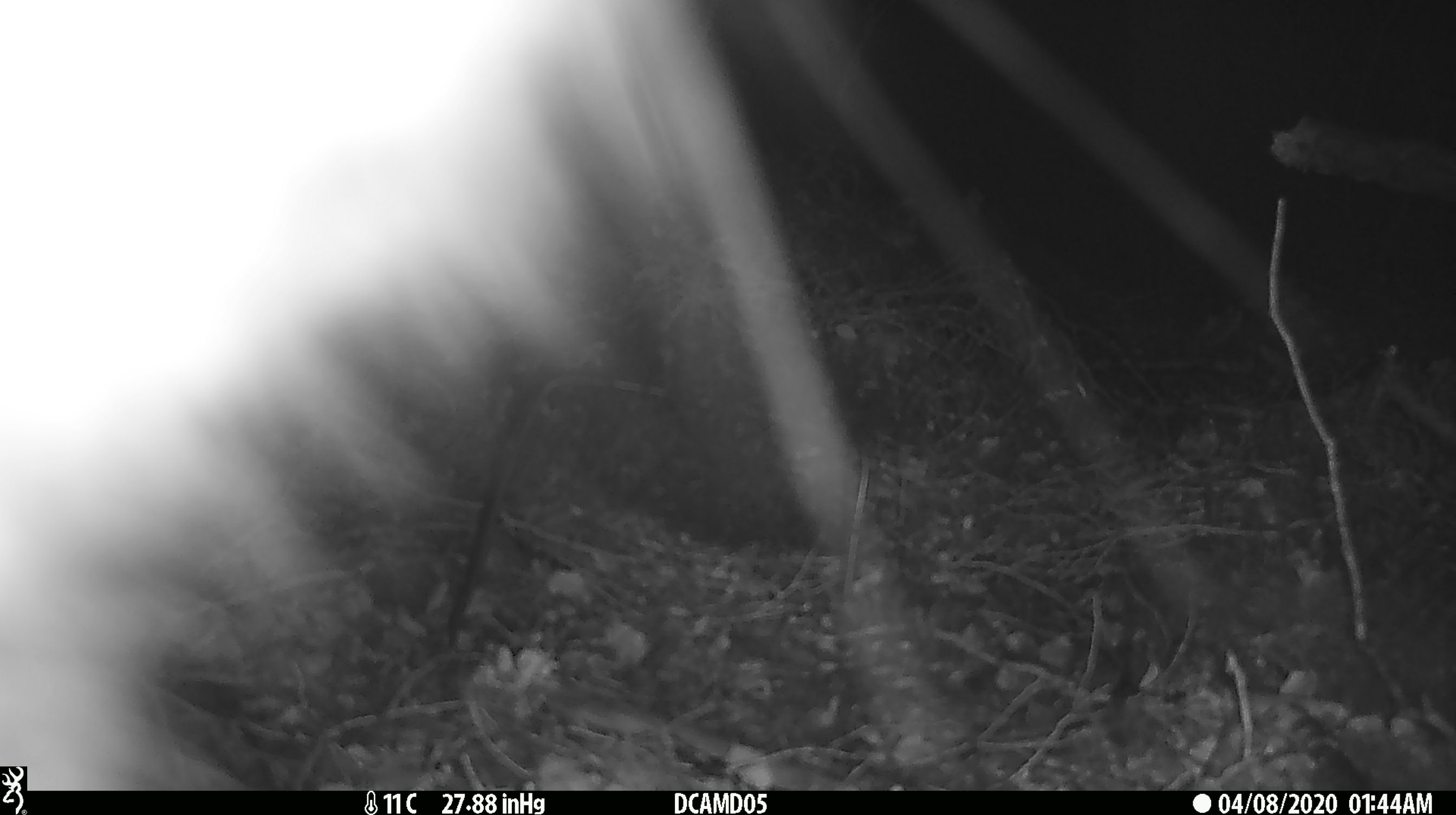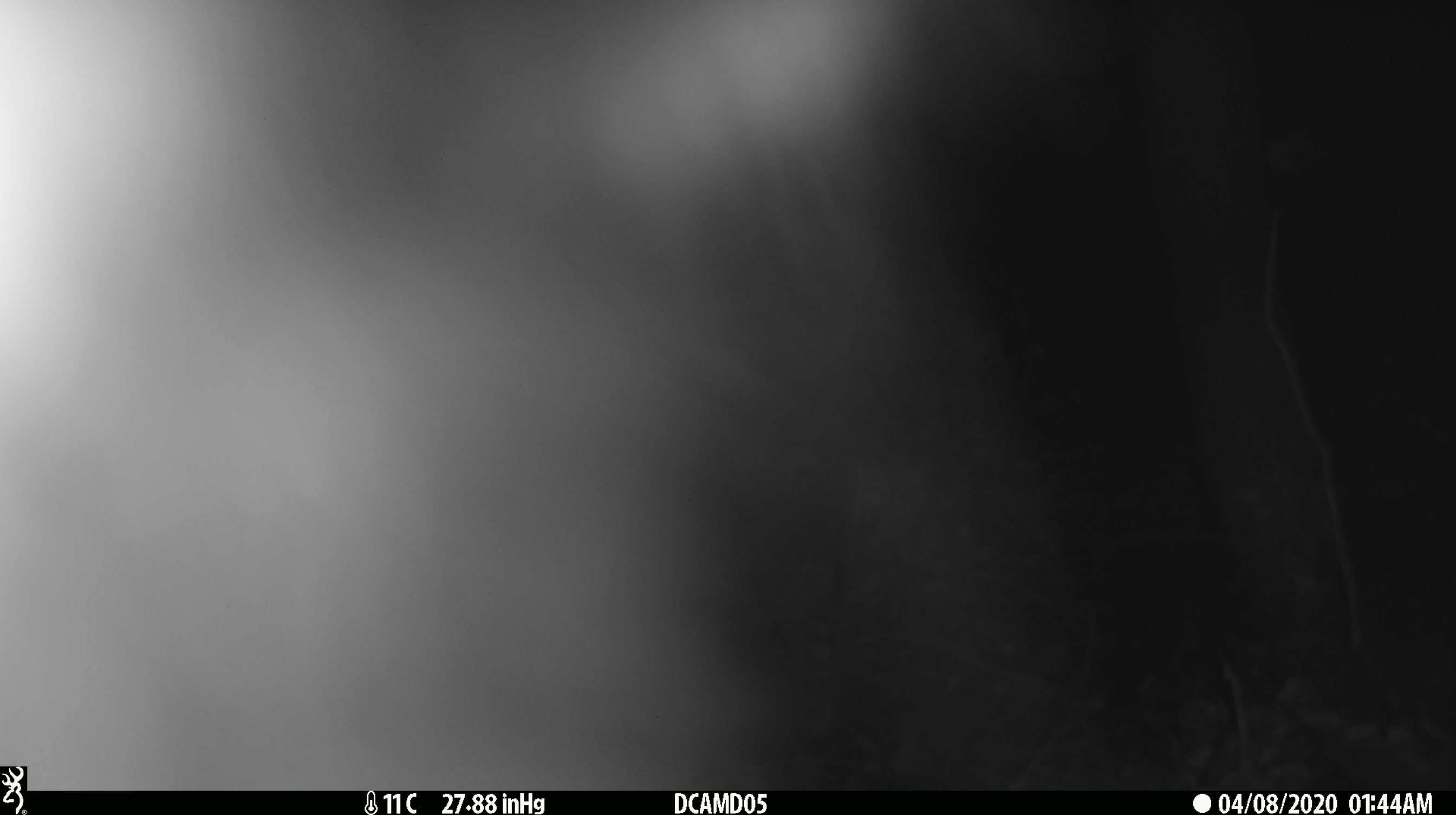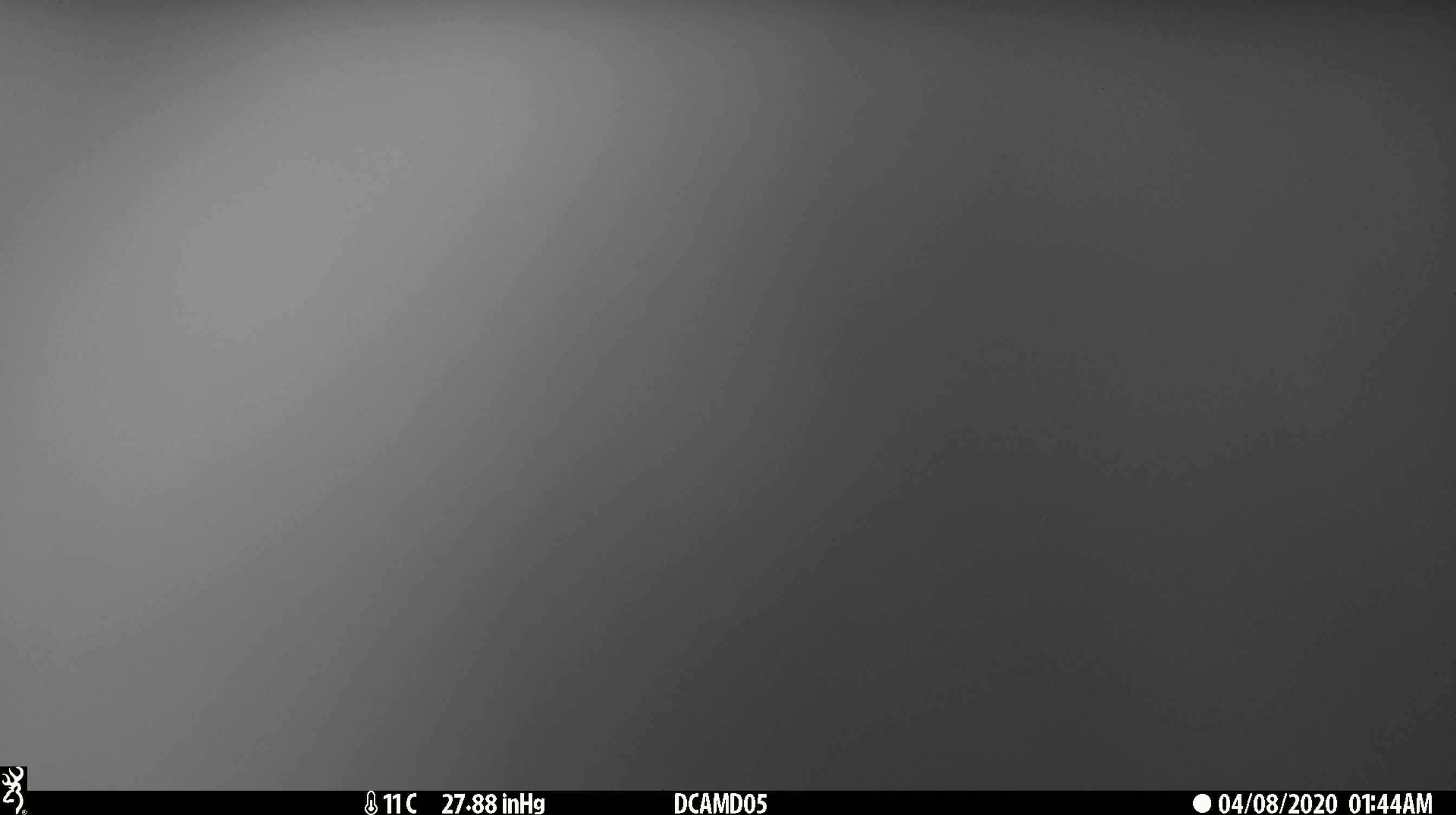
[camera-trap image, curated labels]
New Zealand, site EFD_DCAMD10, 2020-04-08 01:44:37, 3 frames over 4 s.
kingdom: Animalia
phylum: Chordata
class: Mammalia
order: Diprotodontia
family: Phalangeridae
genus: Trichosurus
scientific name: Trichosurus vulpecula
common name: common brushtail possum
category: possum